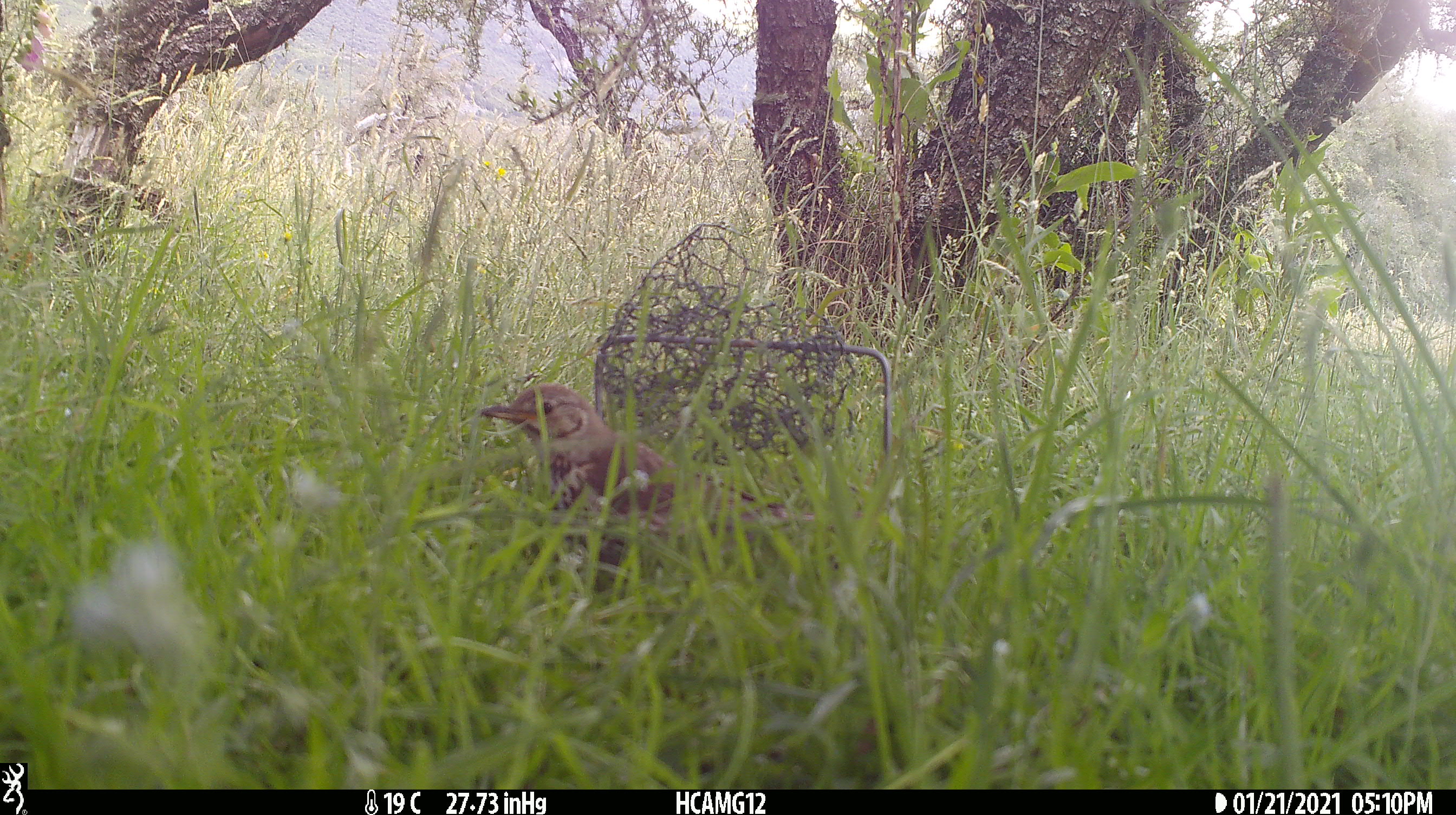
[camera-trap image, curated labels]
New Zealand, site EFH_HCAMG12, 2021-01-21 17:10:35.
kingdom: Animalia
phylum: Chordata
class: Aves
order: Passeriformes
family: Turdidae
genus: Turdus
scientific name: Turdus philomelos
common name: song thrush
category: thrush